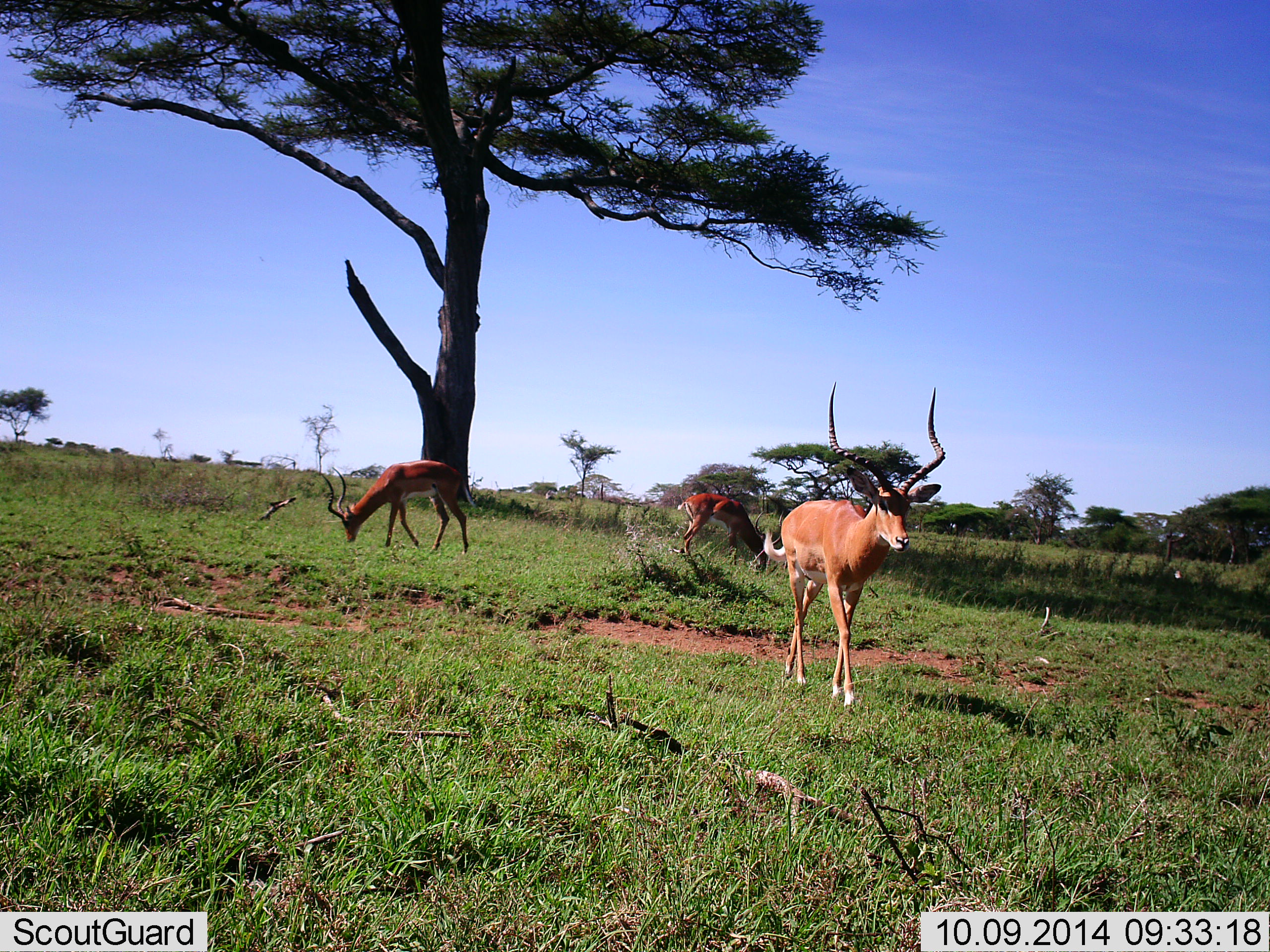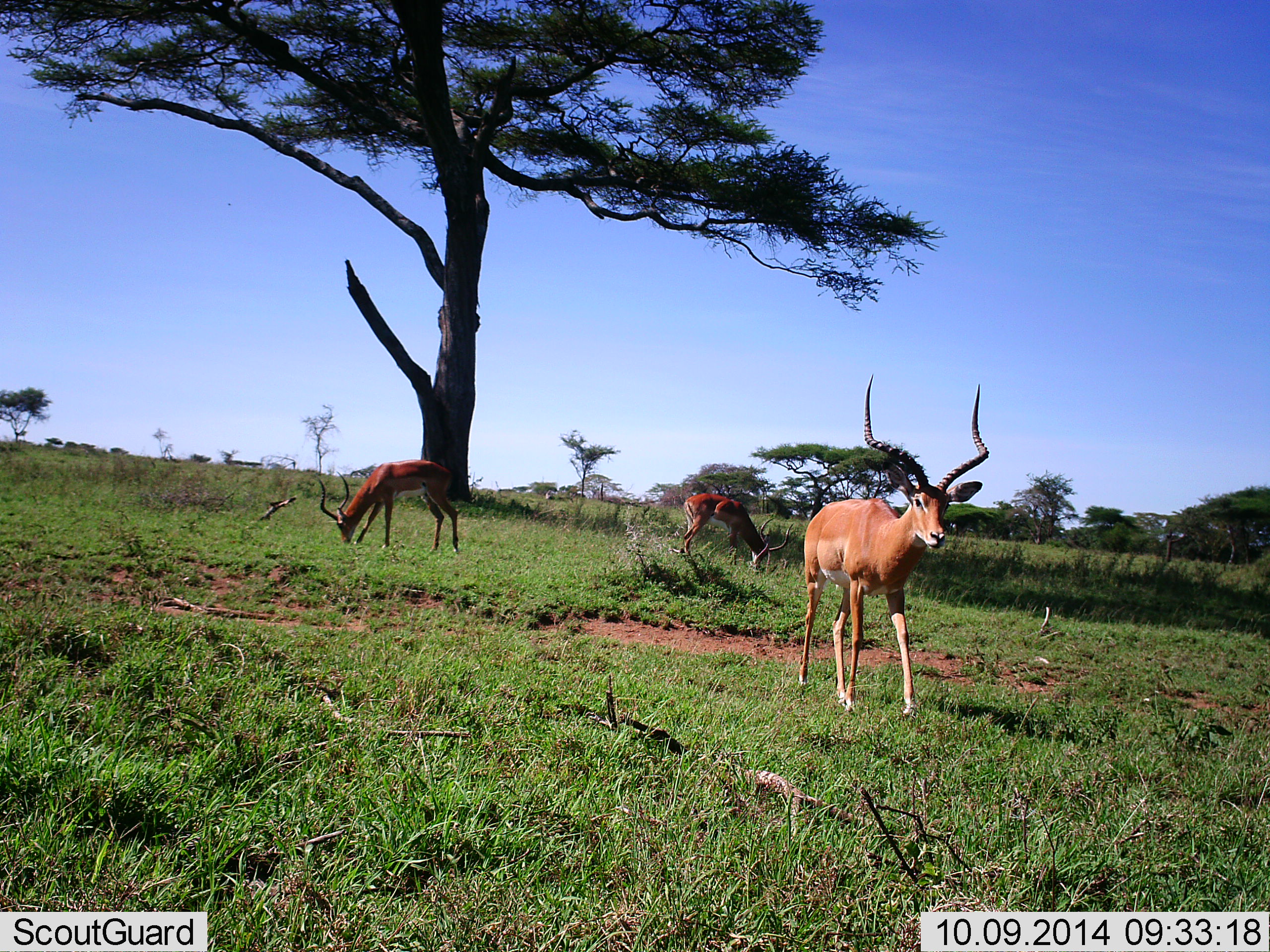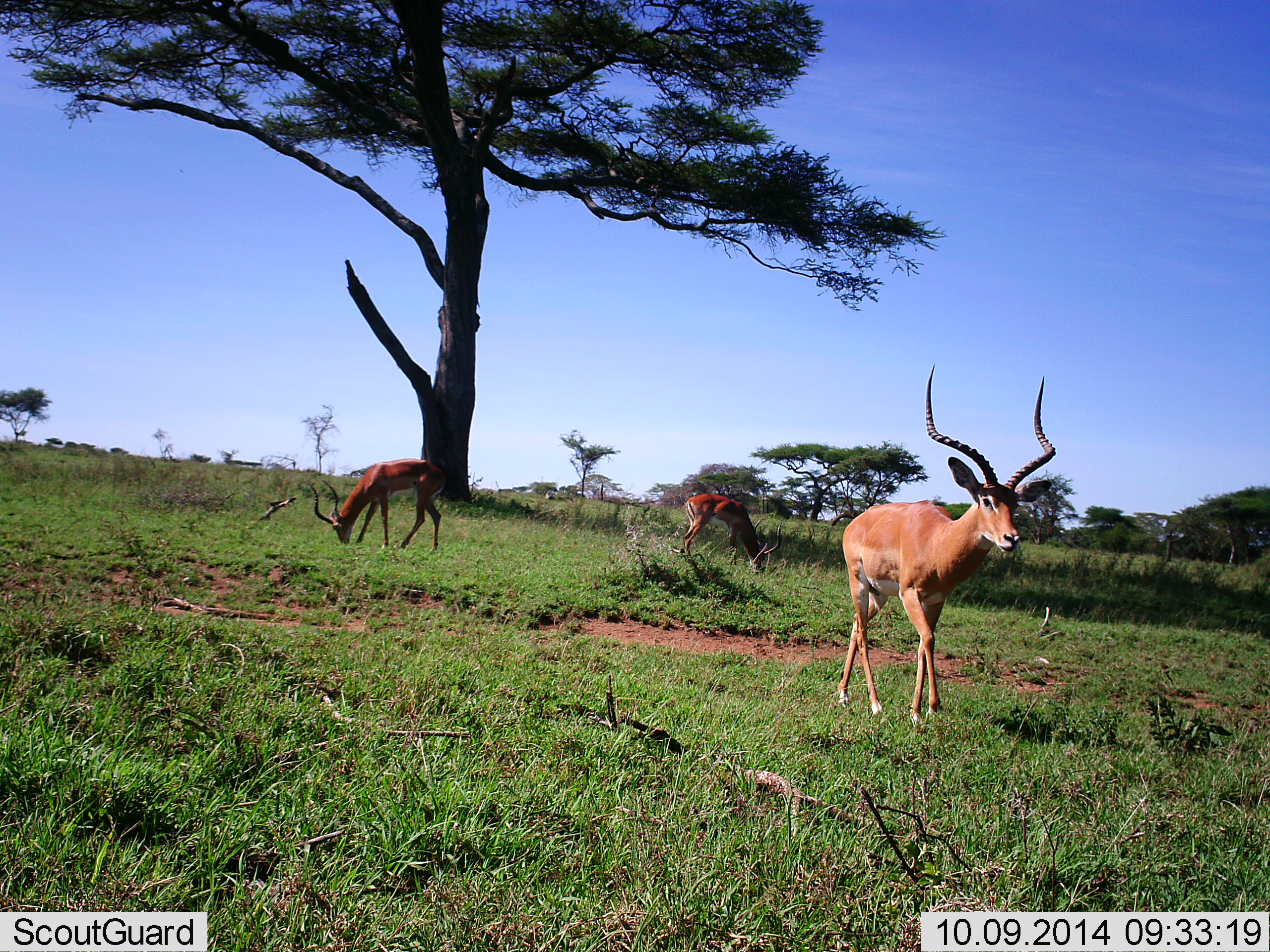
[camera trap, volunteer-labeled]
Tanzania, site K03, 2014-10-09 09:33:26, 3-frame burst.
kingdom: Animalia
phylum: Chordata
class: Mammalia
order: Artiodactyla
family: Bovidae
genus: Aepyceros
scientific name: Aepyceros melampus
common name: impala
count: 3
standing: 46%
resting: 0%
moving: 62%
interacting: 0%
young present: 0%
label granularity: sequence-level